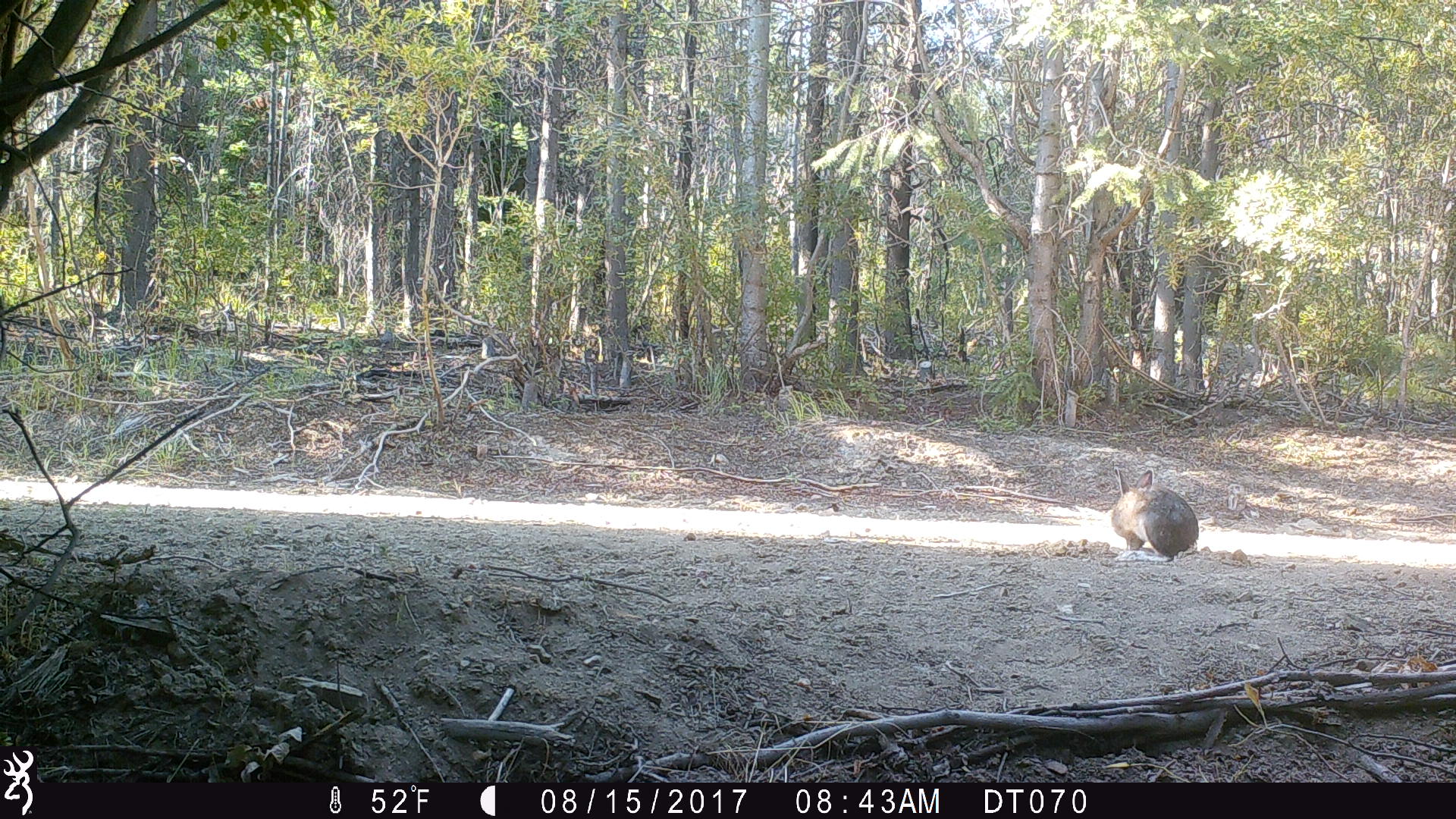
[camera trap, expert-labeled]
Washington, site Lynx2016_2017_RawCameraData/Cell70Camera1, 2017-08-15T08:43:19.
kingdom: Animalia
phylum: Chordata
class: Mammalia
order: Lagomorpha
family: Leporidae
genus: Lepus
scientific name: Lepus americanus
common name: snowshoe hare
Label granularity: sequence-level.